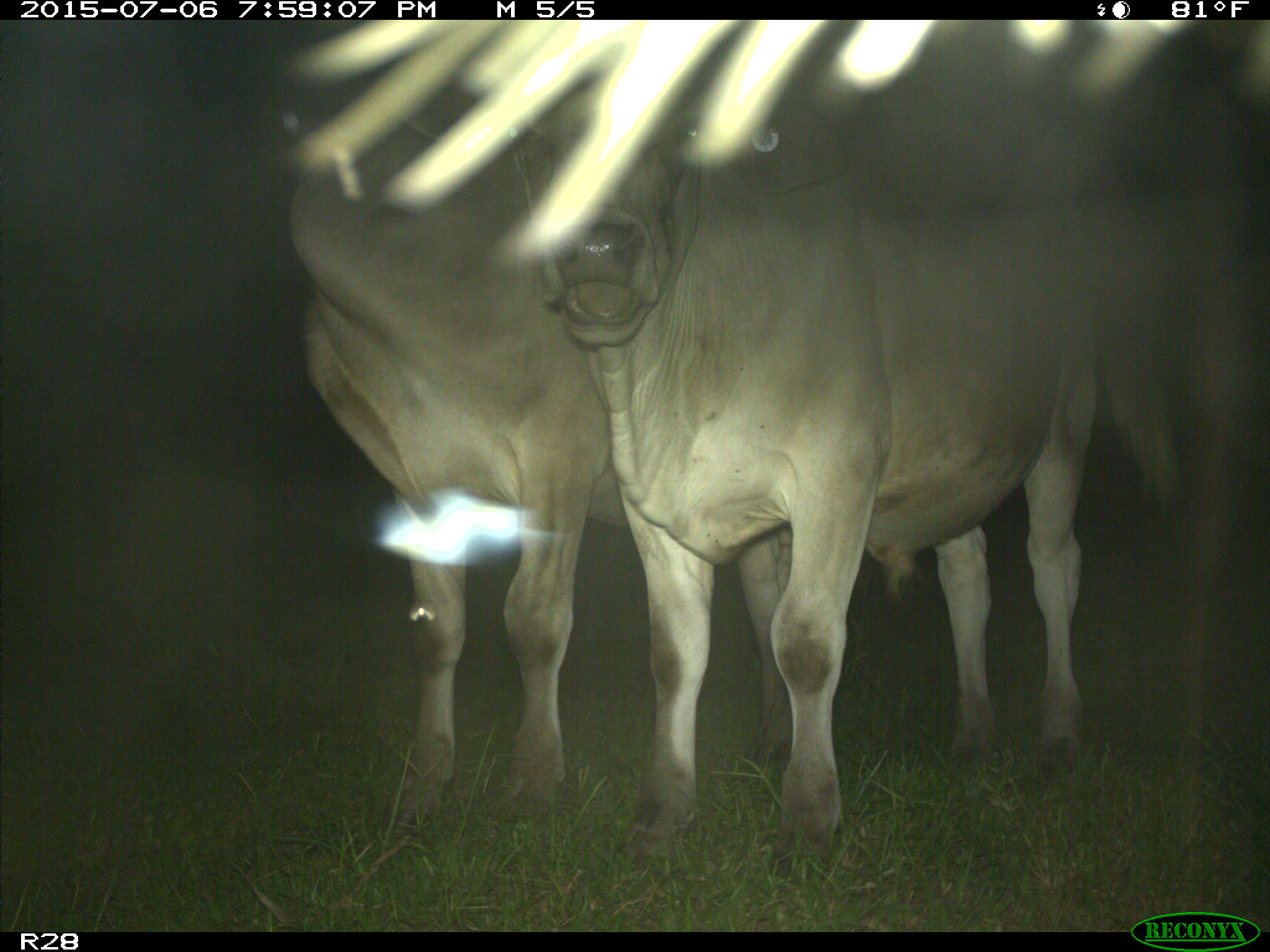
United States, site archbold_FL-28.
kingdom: Animalia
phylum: Chordata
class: Mammalia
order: Artiodactyla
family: Bovidae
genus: Bos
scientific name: Bos taurus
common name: domestic cow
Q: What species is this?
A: Bos taurus (domestic cow).